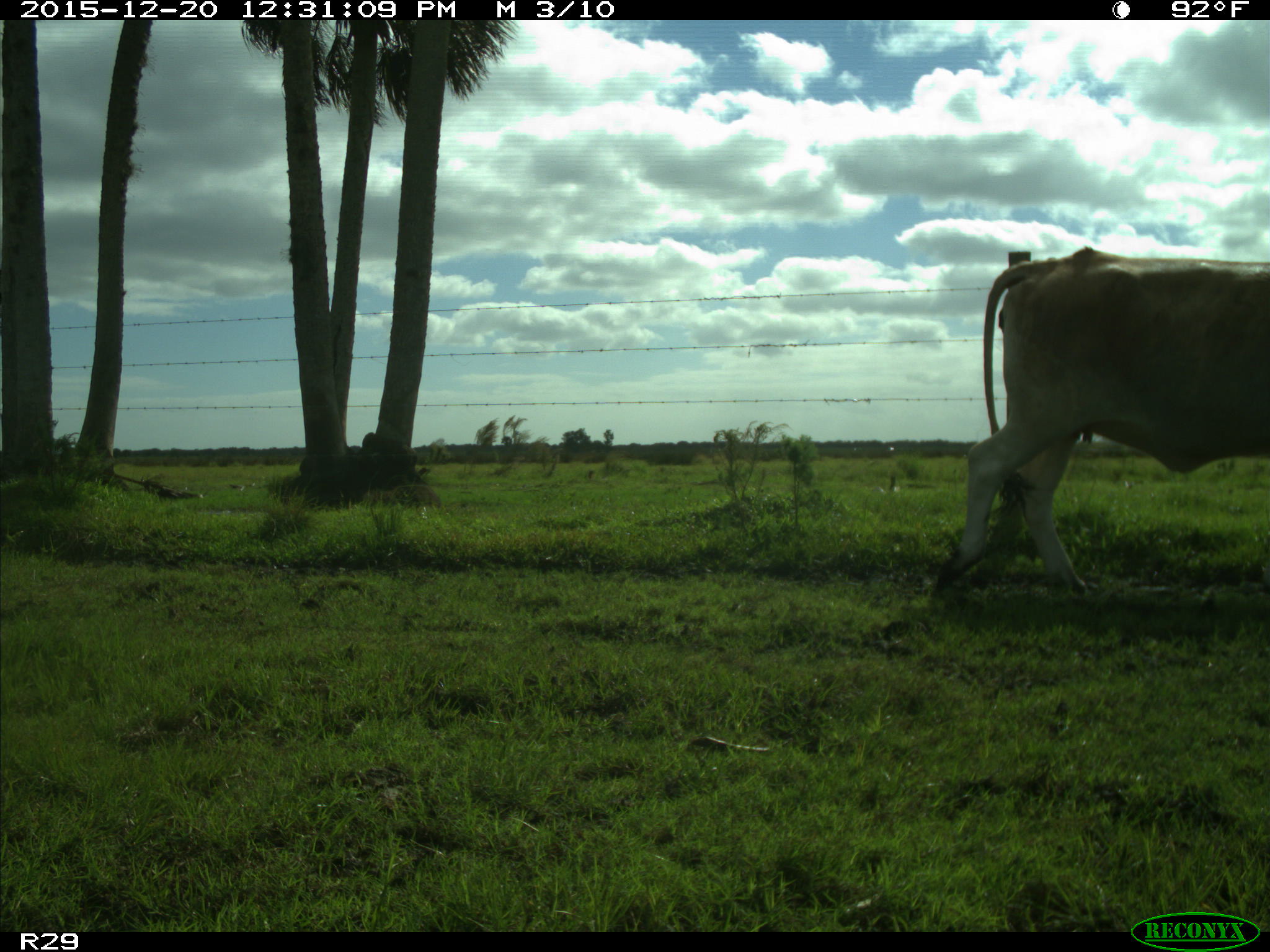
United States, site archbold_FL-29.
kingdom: Animalia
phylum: Chordata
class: Mammalia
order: Artiodactyla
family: Bovidae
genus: Bos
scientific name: Bos taurus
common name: domestic cow